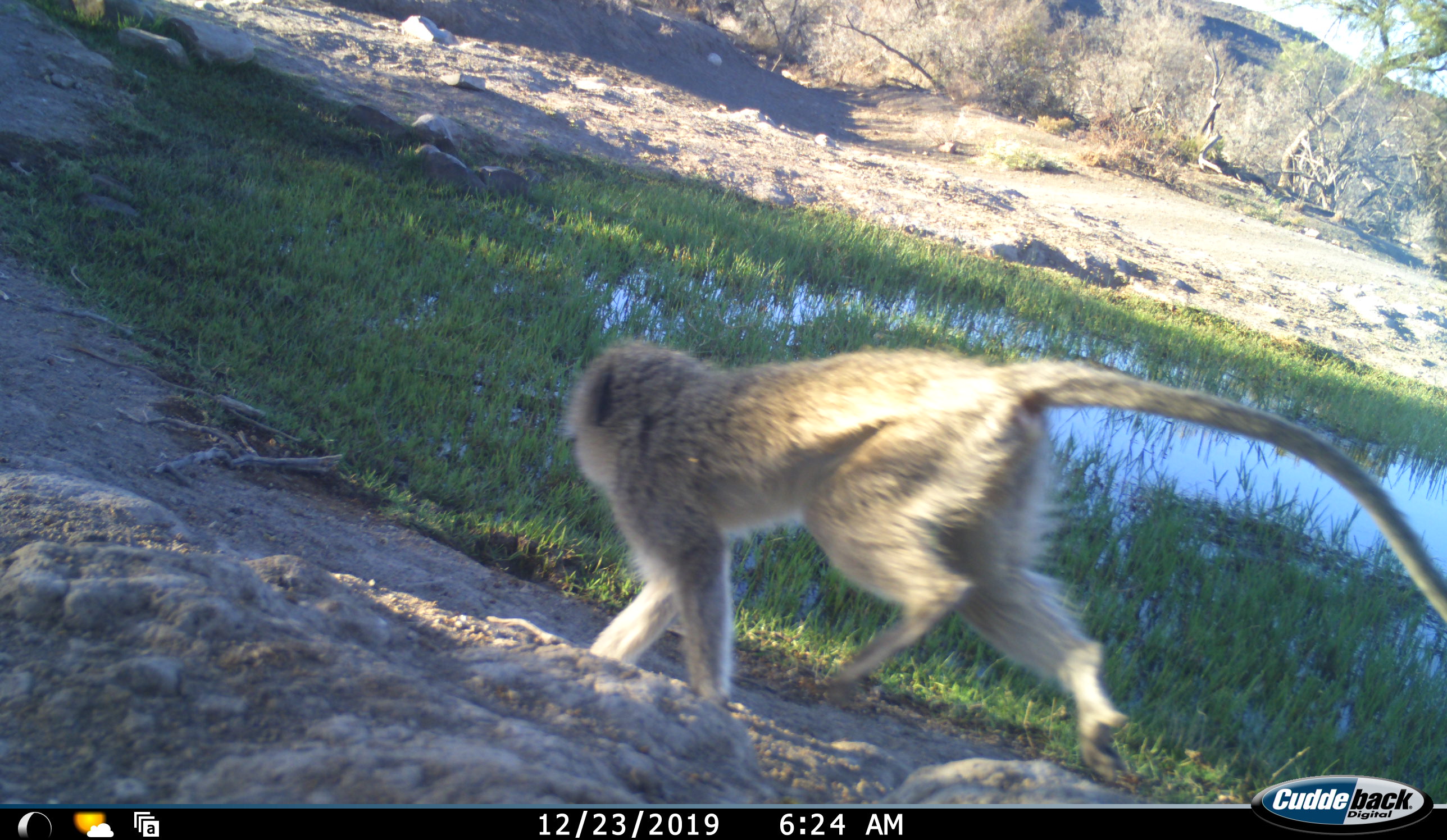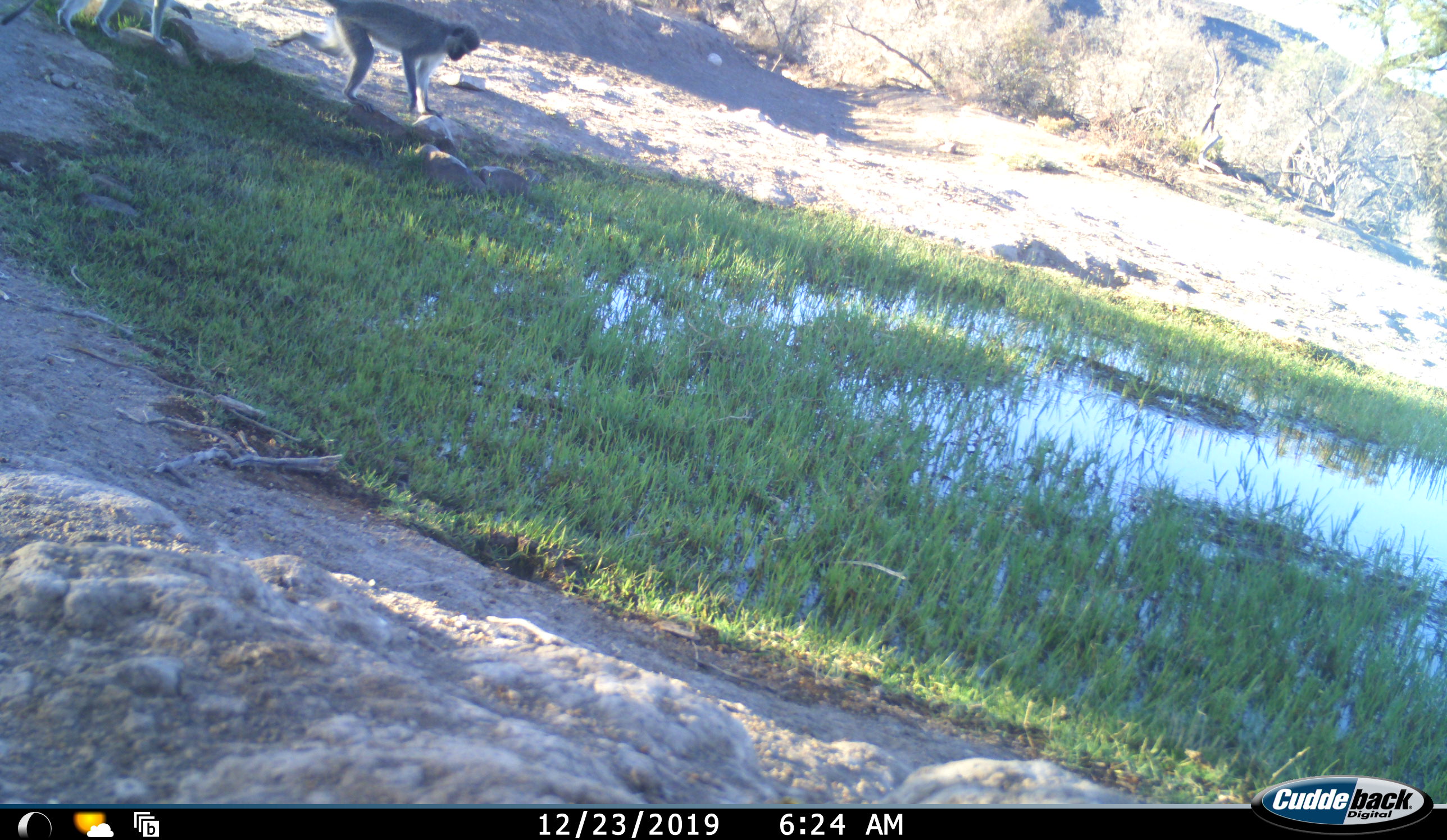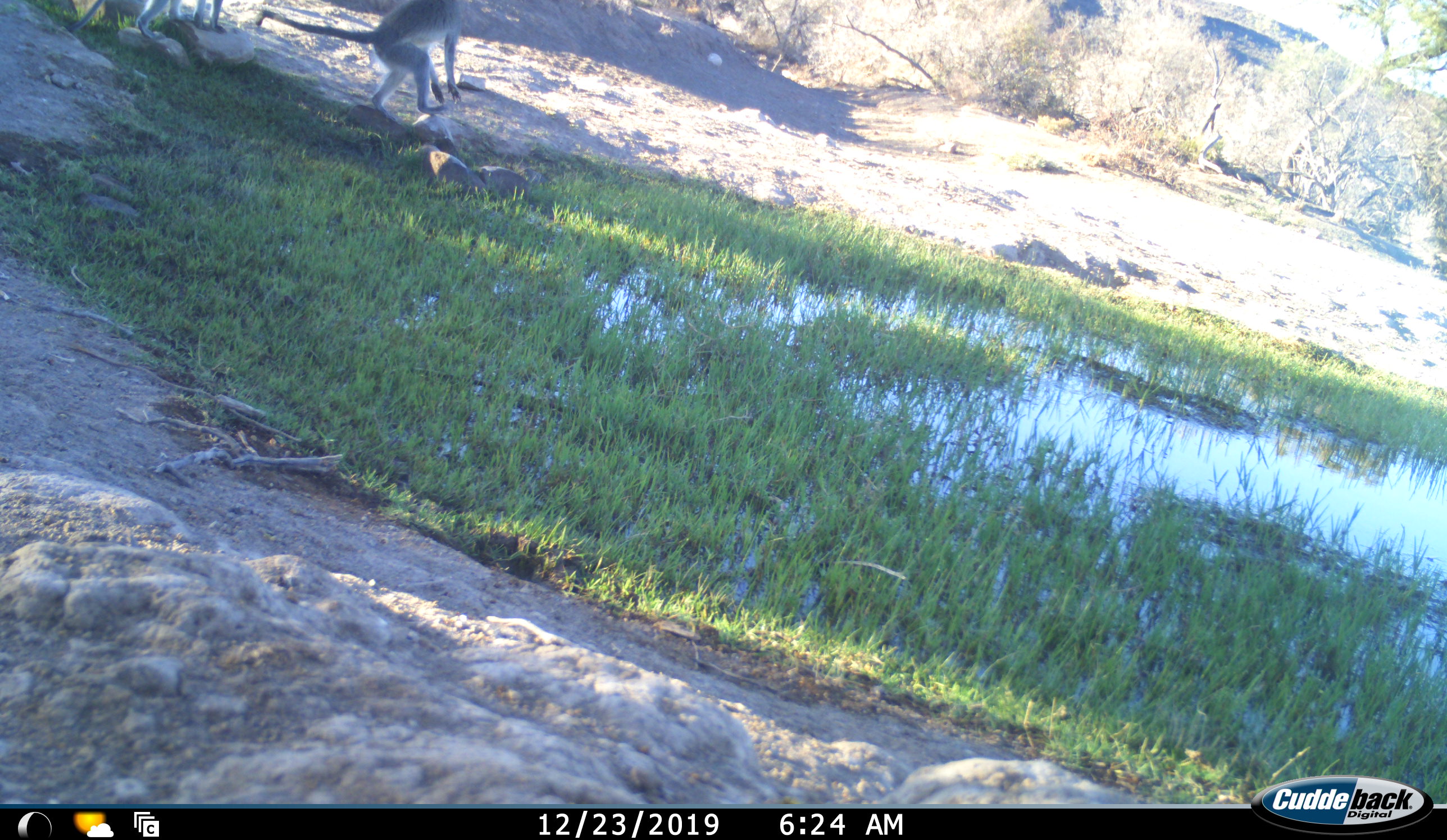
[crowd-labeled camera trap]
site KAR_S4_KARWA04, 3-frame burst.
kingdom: Animalia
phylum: Chordata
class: Mammalia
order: Primates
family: Cercopithecidae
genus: Chlorocebus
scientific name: Chlorocebus pygerythrus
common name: vervet monkey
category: monkeyvervet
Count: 3.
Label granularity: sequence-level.